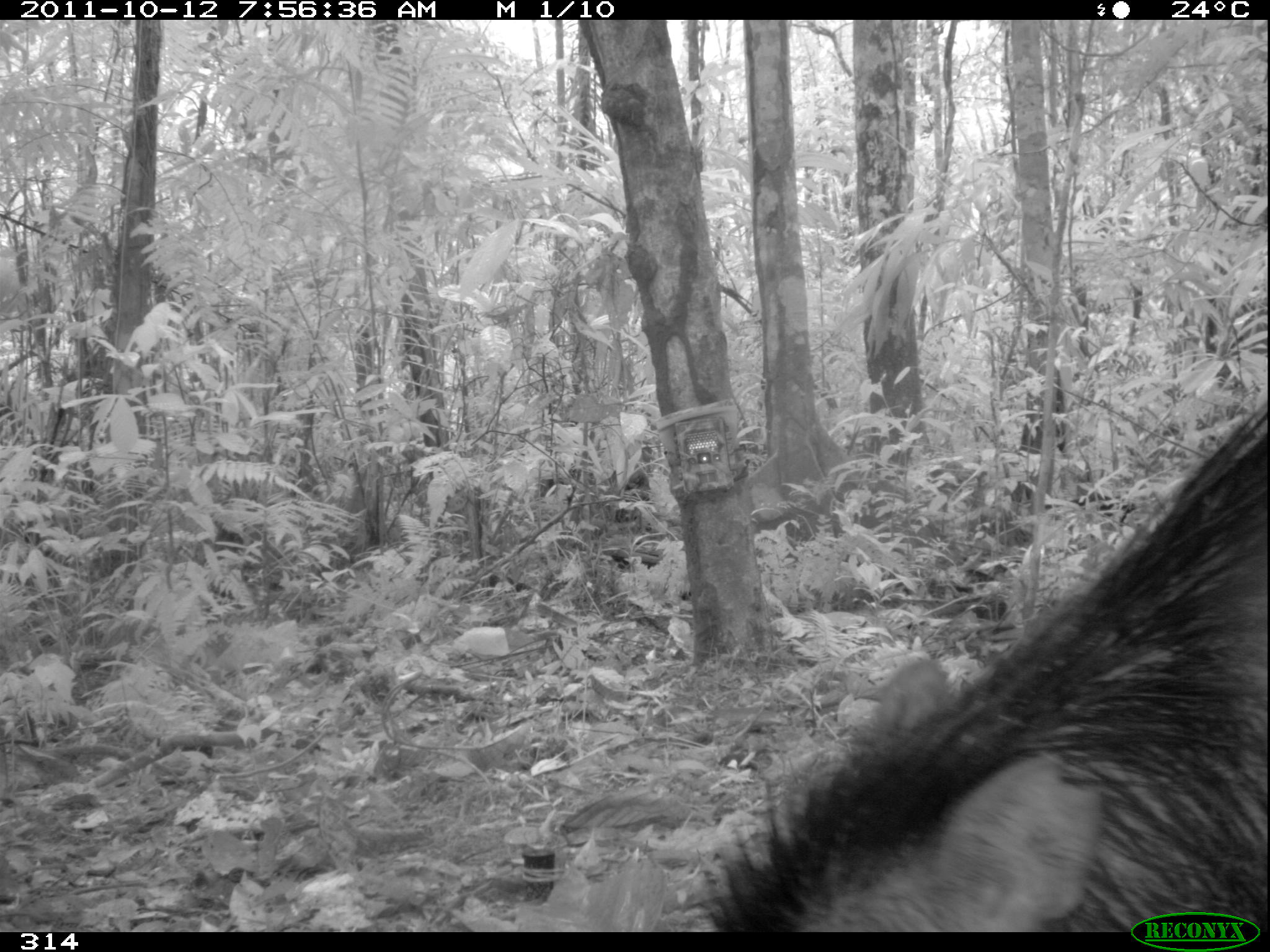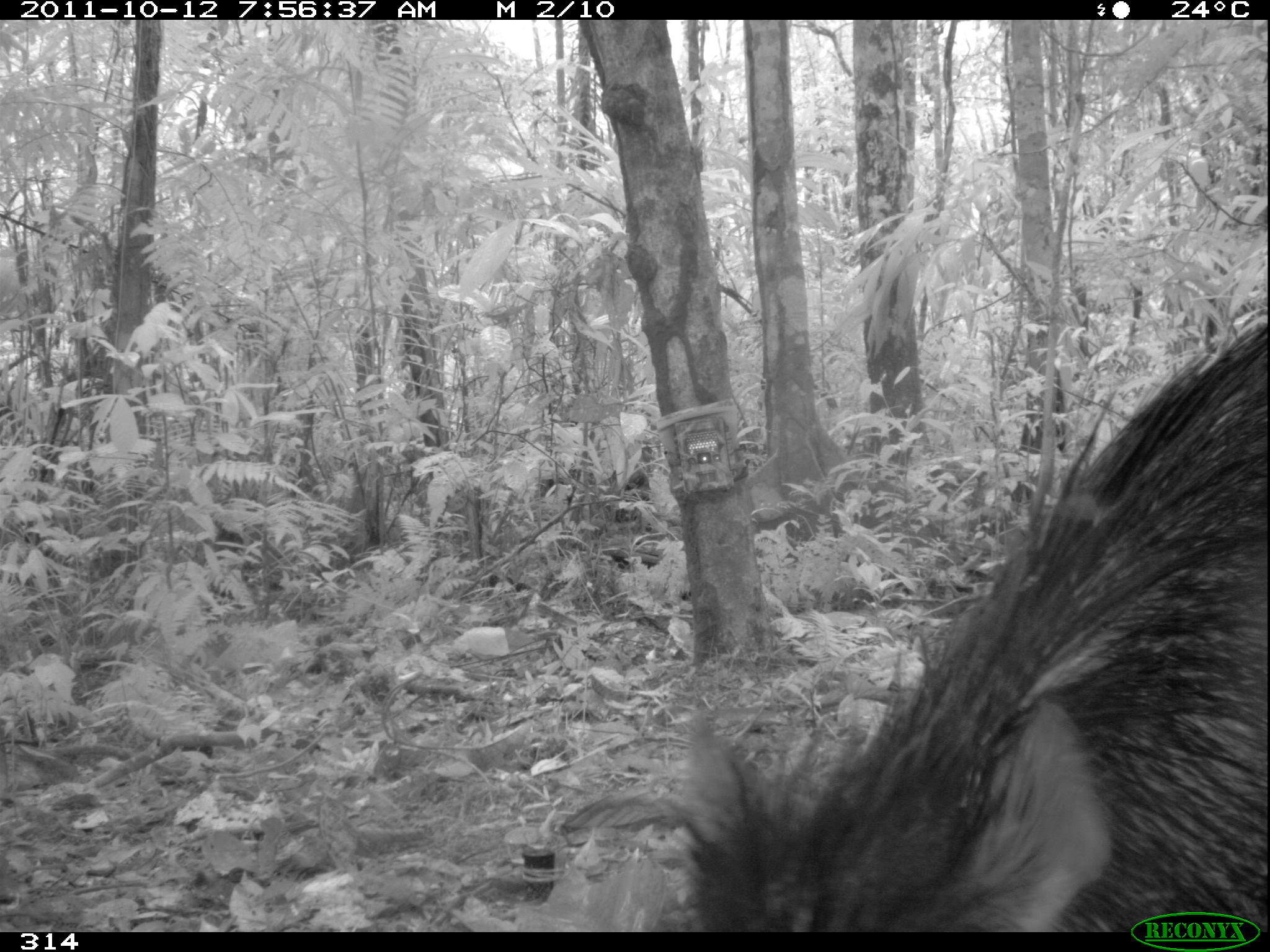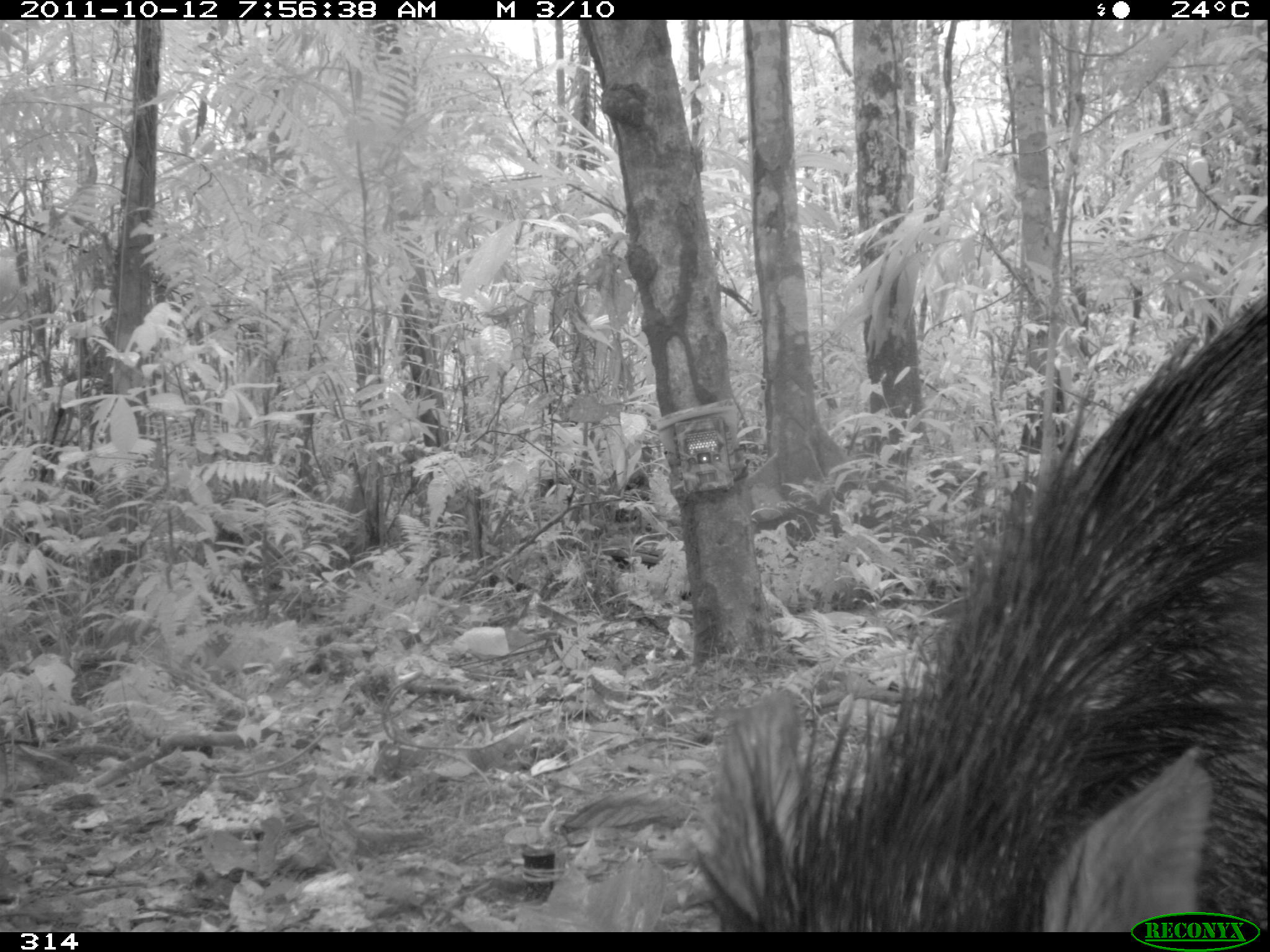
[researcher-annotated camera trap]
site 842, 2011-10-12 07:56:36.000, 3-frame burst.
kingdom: Animalia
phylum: Chordata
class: Mammalia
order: Artiodactyla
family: Tayassuidae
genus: Tayassu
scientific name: Tayassu pecari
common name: white-lipped peccary